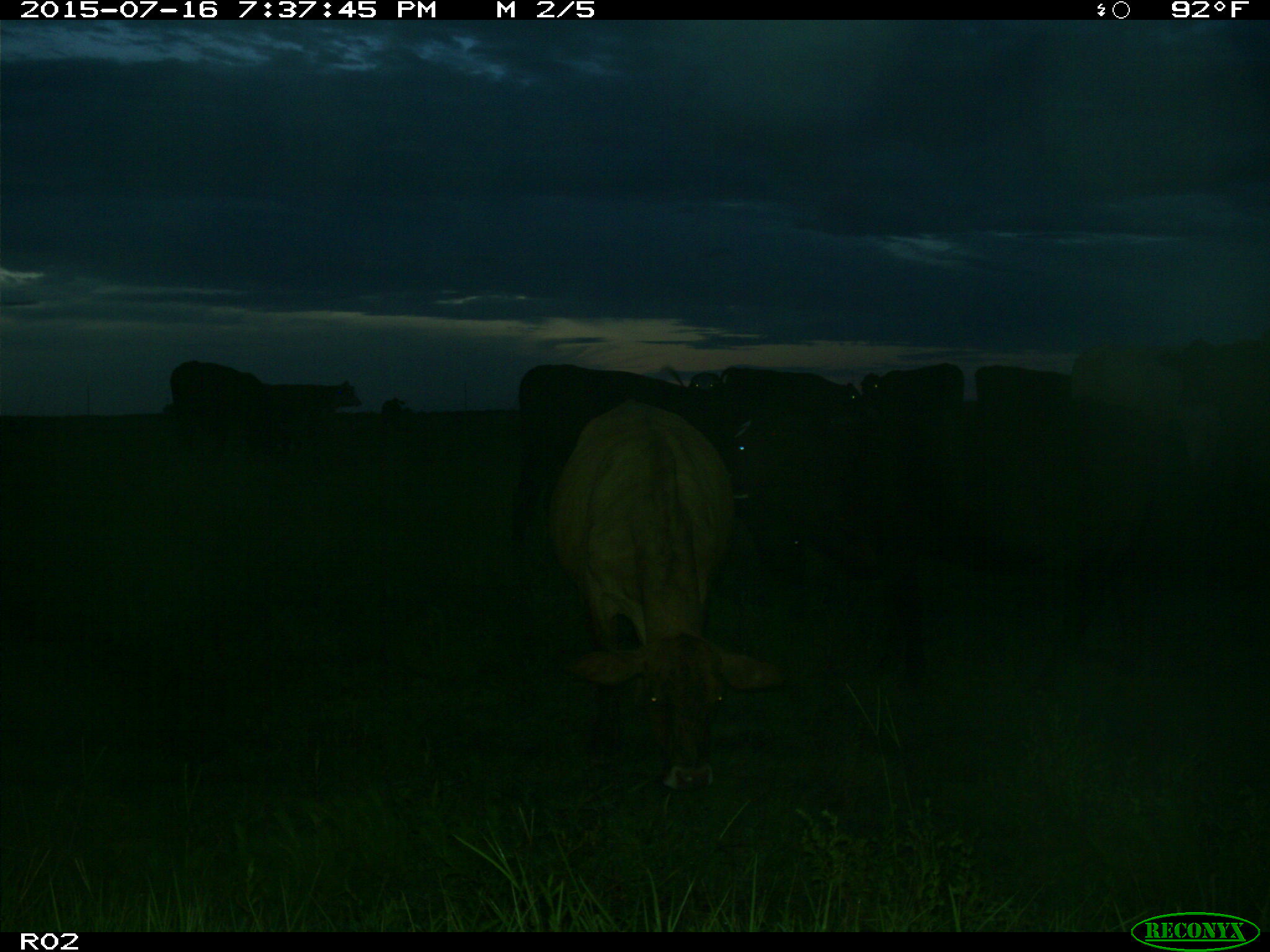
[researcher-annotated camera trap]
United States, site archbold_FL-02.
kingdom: Animalia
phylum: Chordata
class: Mammalia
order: Artiodactyla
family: Bovidae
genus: Bos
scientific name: Bos taurus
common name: domestic cow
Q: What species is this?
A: Bos taurus (domestic cow).